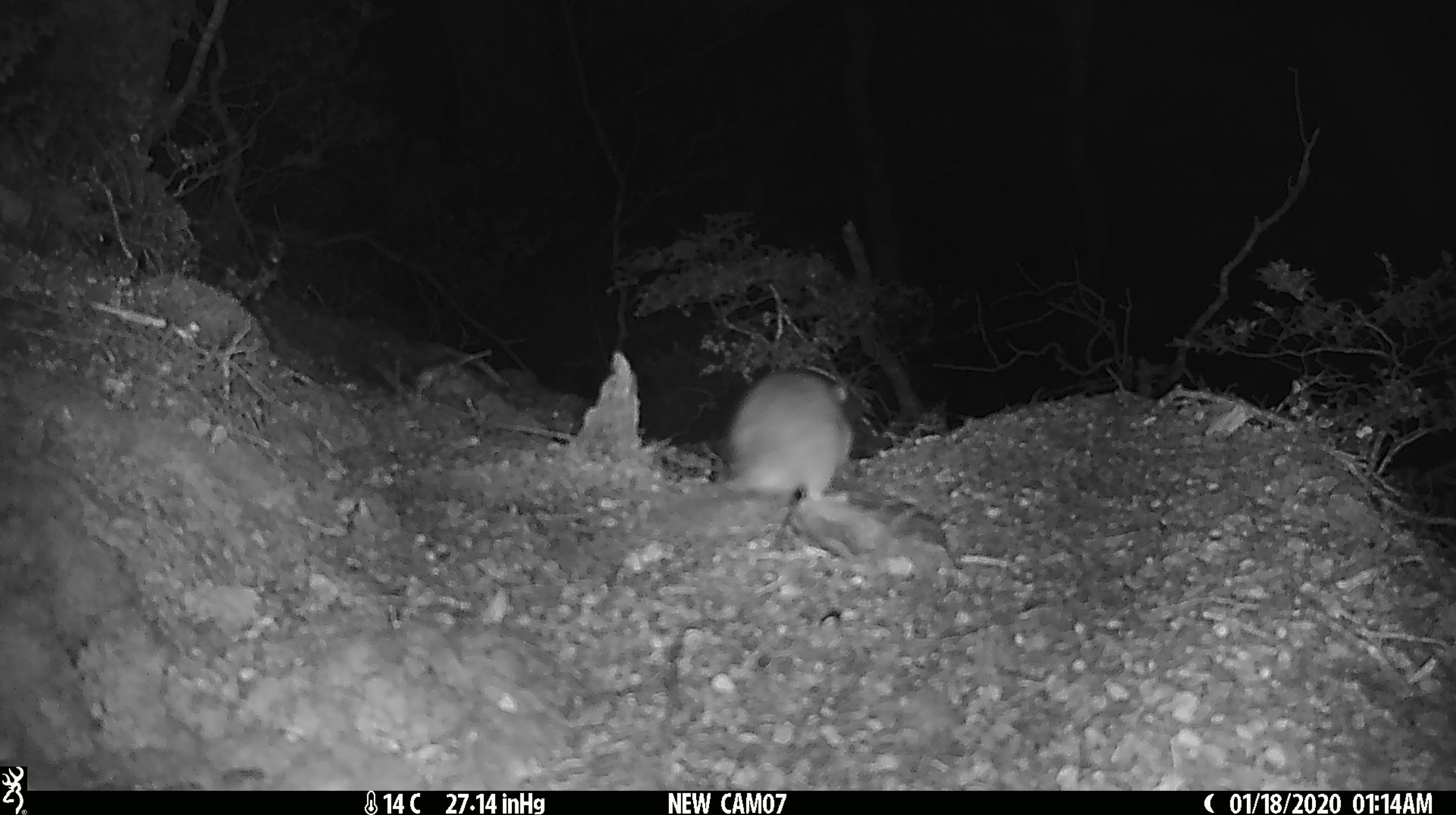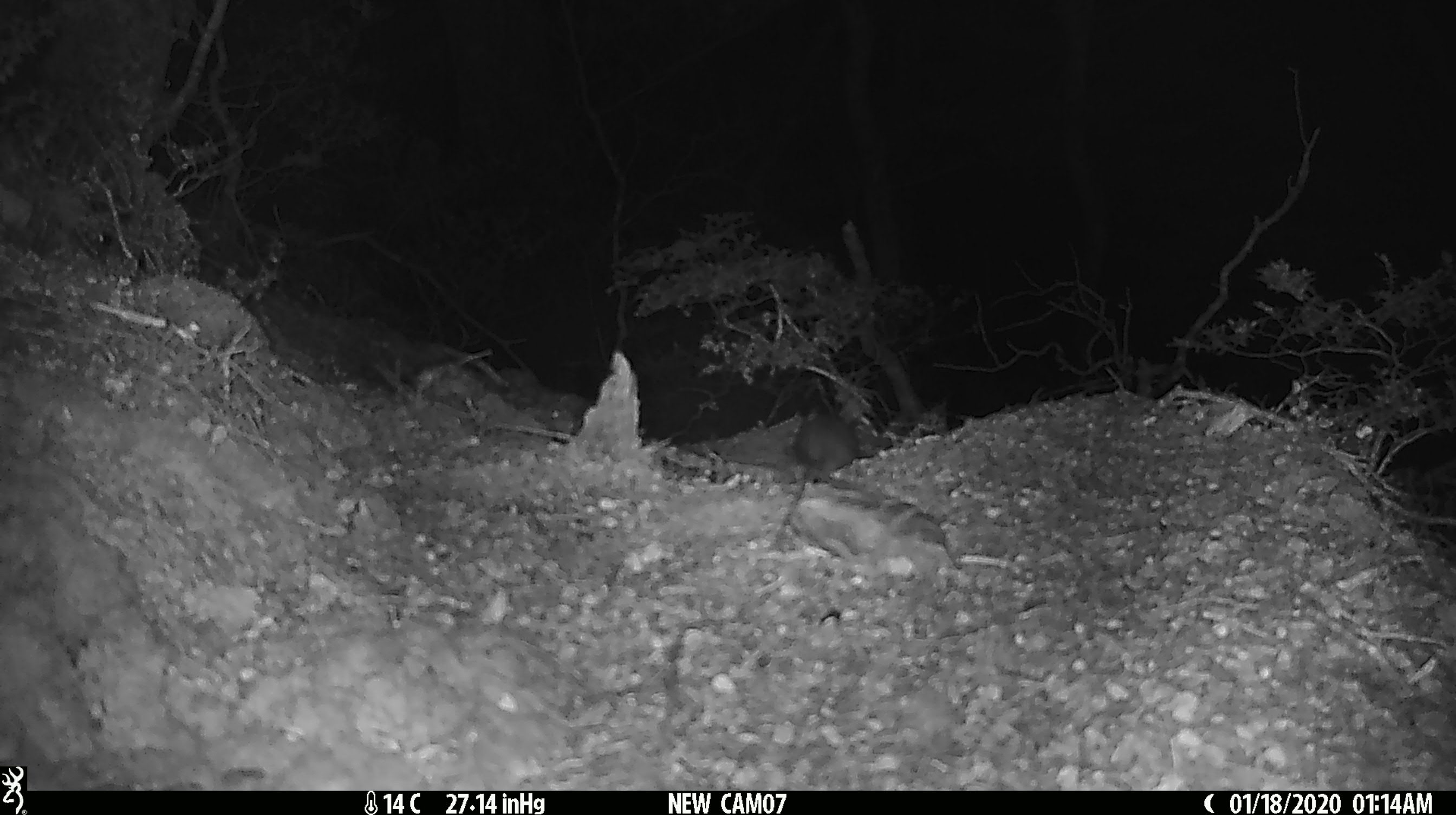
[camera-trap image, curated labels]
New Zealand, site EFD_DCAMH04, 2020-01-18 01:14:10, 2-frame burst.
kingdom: Animalia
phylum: Chordata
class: Mammalia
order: Rodentia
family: Muridae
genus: Rattus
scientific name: Rattus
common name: rat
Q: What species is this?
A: Rat (Rattus).